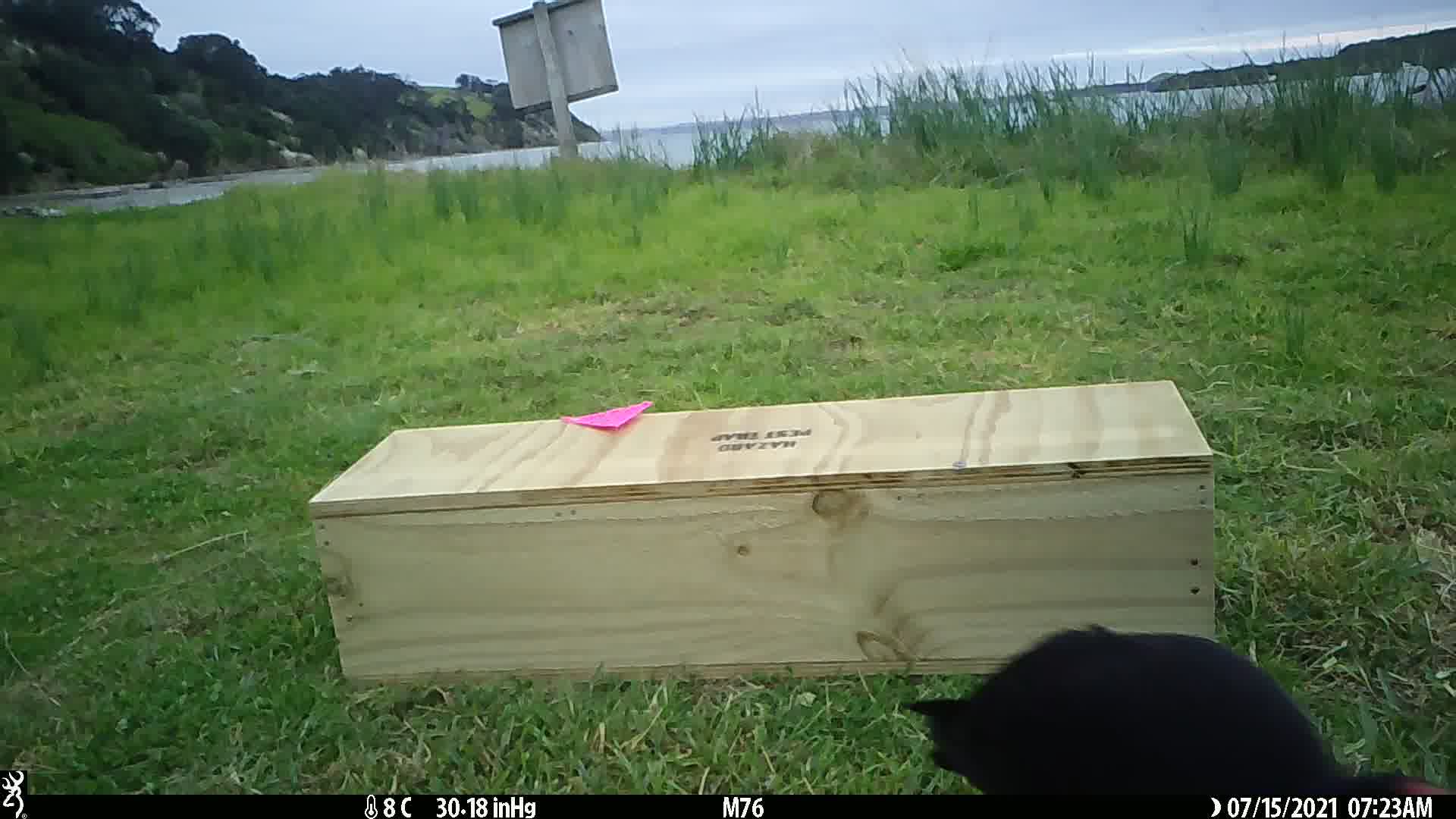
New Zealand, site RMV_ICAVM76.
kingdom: Animalia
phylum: Chordata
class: Aves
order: Gruiformes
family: Rallidae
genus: Porphyrio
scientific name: Porphyrio melanotus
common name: australasian swamphen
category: pukeko